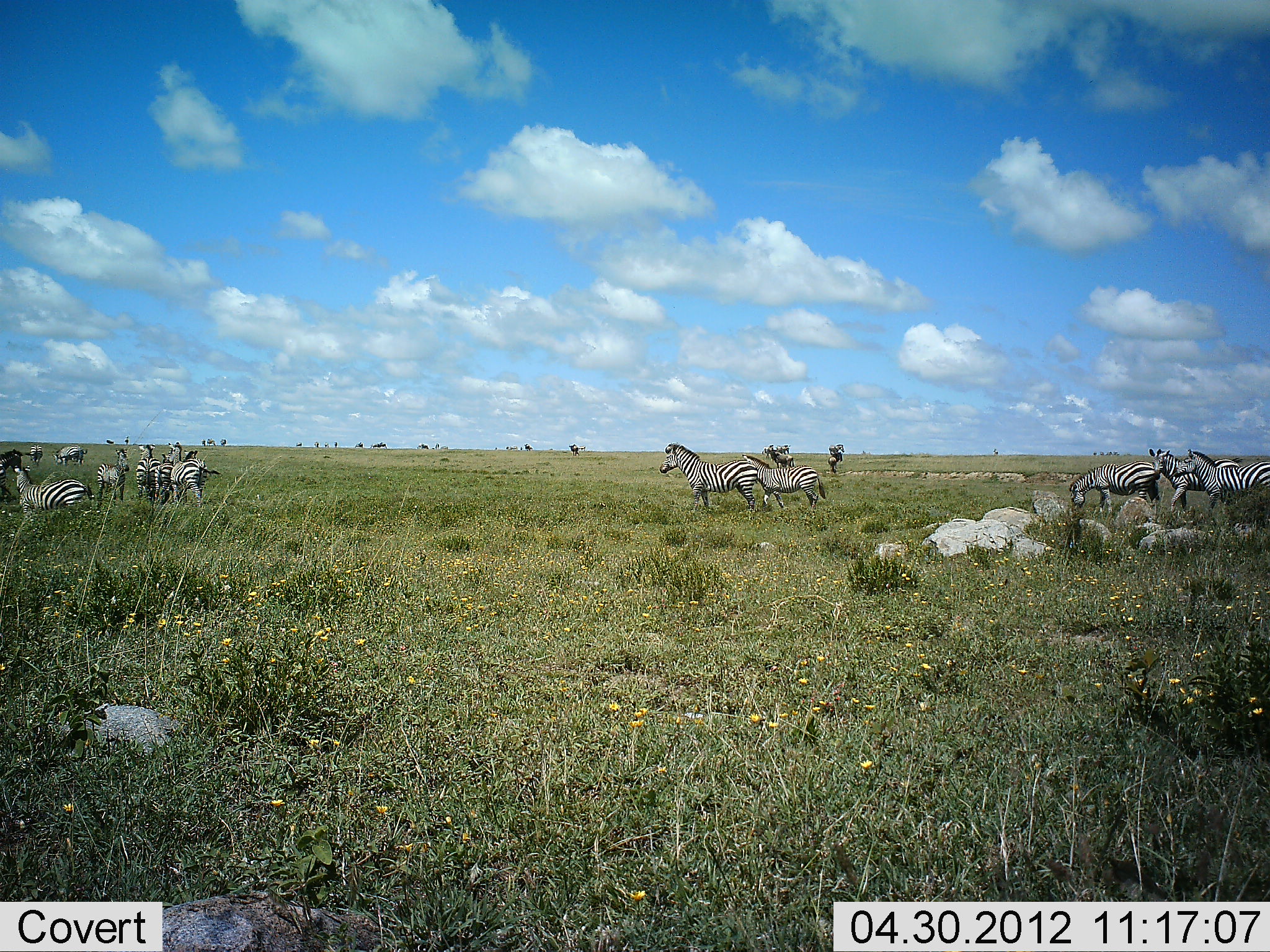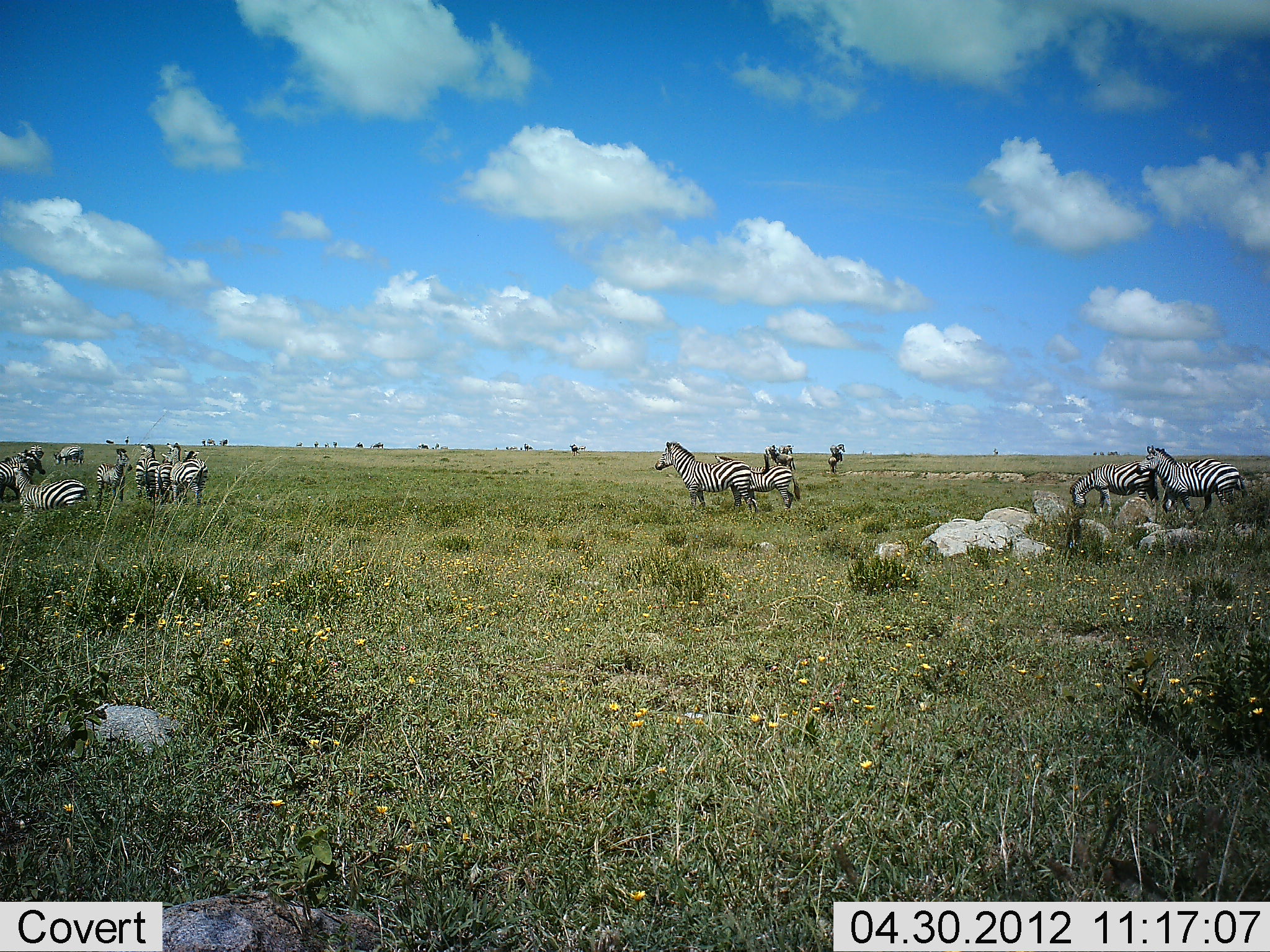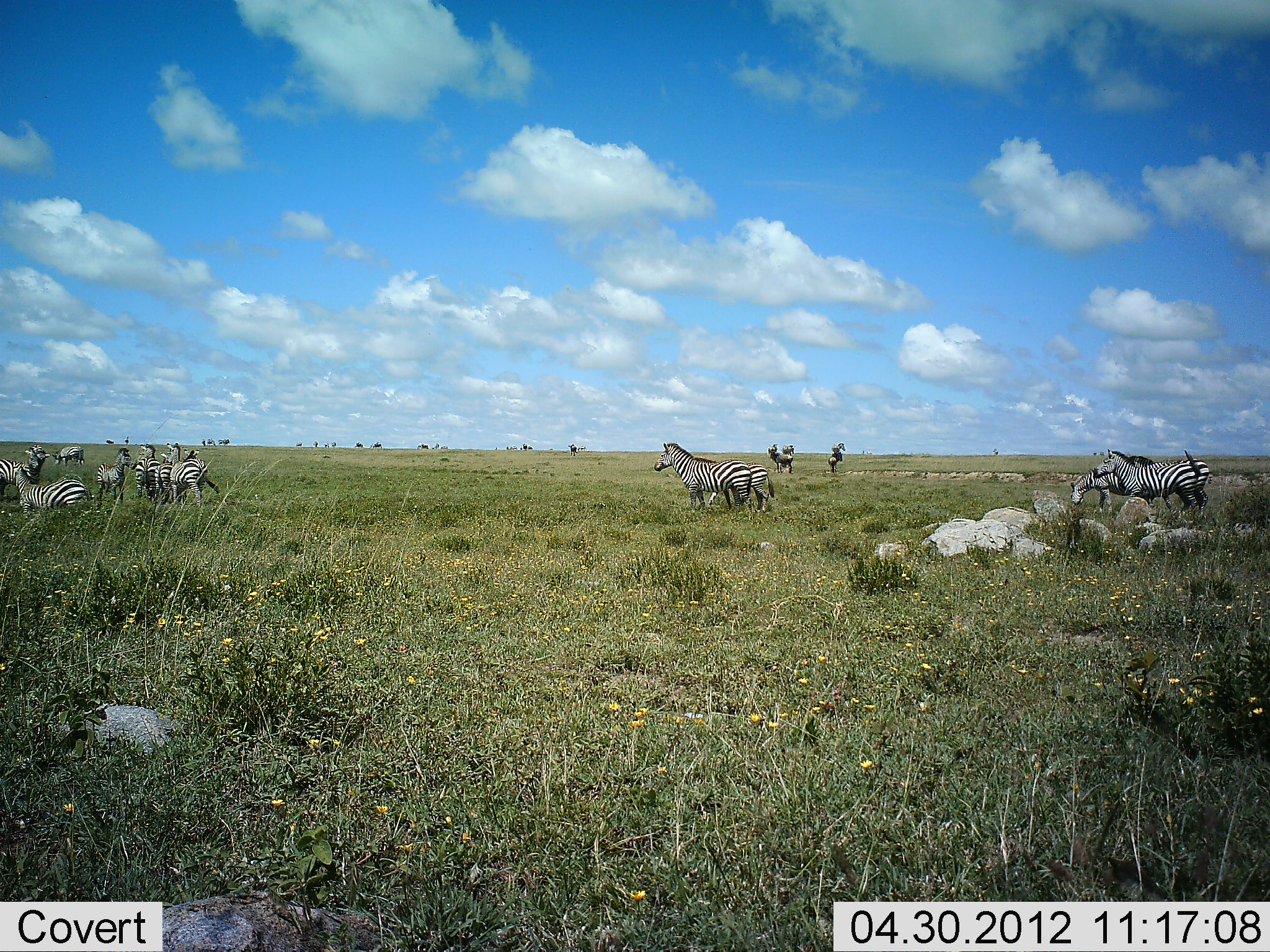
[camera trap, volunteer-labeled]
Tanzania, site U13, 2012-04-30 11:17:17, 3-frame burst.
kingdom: Animalia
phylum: Chordata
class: Mammalia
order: Perissodactyla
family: Equidae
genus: Equus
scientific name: Equus quagga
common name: plains zebra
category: zebra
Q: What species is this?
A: Zebra (plains zebra) (Equus quagga).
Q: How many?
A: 11-50.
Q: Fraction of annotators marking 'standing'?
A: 86%.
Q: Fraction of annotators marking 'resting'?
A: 14%.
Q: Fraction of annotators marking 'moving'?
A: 76%.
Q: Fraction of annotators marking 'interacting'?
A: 14%.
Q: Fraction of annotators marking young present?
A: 0%.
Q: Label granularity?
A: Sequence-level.